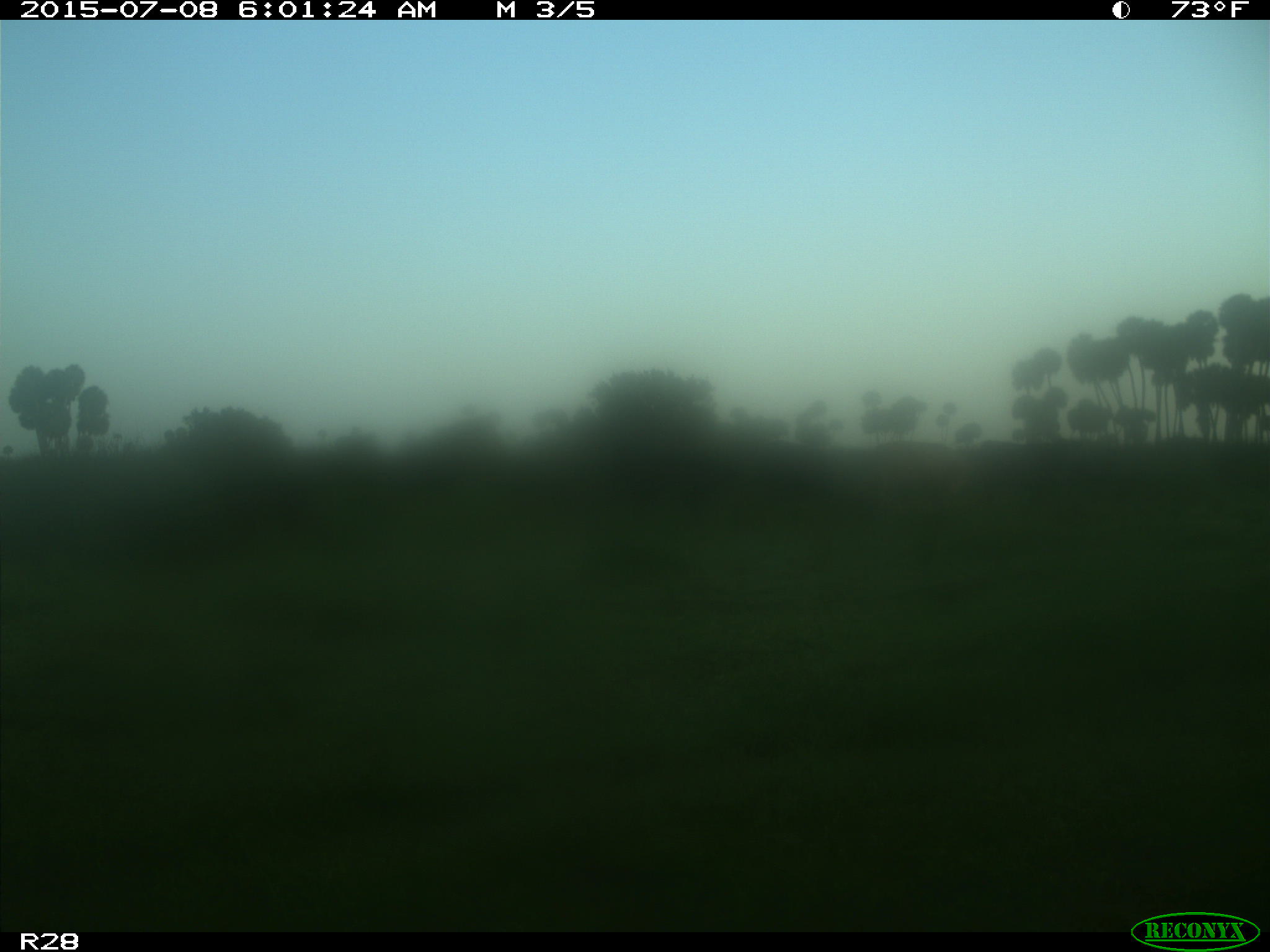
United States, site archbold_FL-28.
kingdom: Animalia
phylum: Chordata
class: Mammalia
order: Artiodactyla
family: Bovidae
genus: Bos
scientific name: Bos taurus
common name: domestic cow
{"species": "Bos taurus (domestic cow)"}